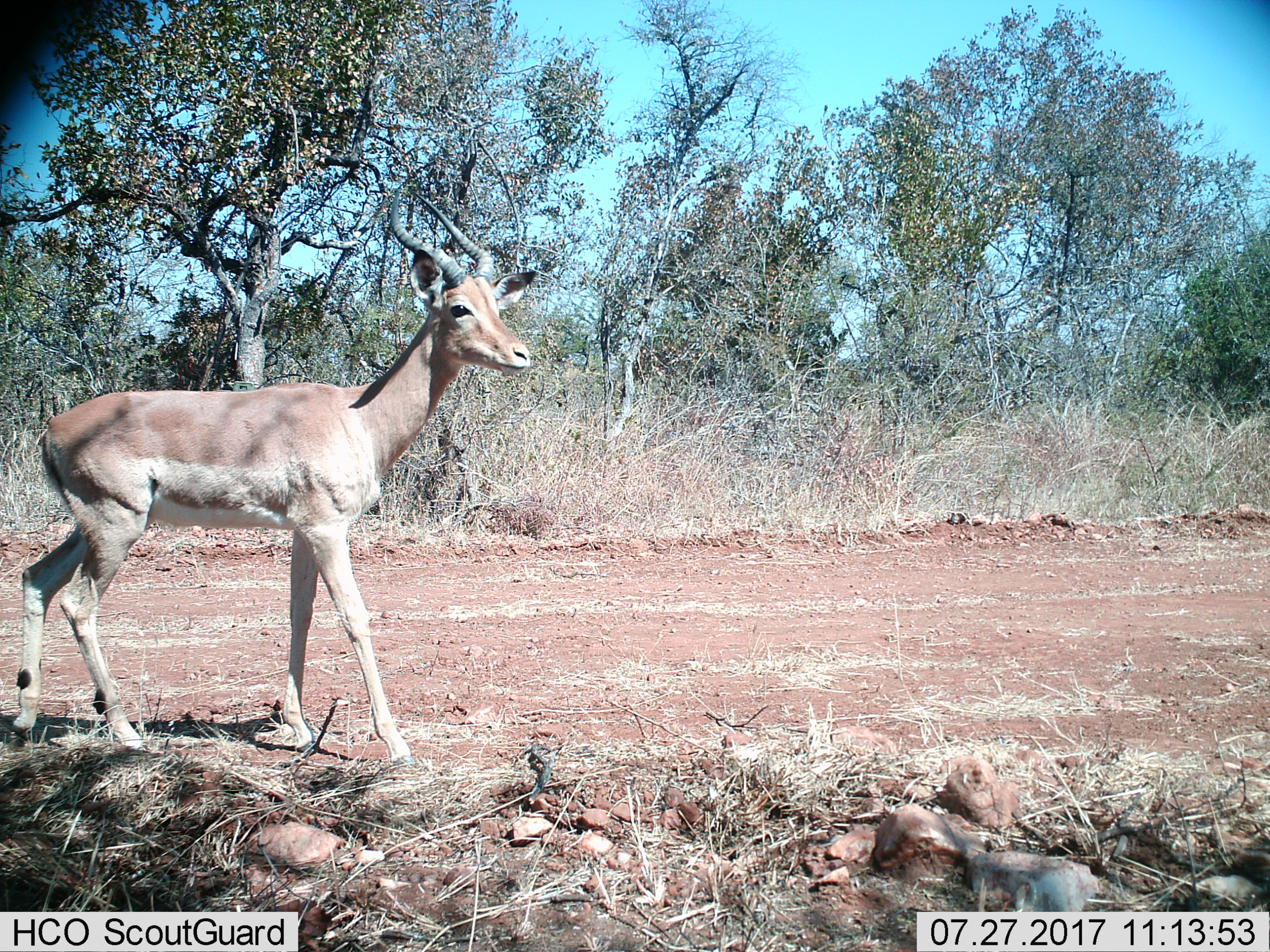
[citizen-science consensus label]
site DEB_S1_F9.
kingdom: Animalia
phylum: Chordata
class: Mammalia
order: Artiodactyla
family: Bovidae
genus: Aepyceros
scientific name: Aepyceros melampus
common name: impala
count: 1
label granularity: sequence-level